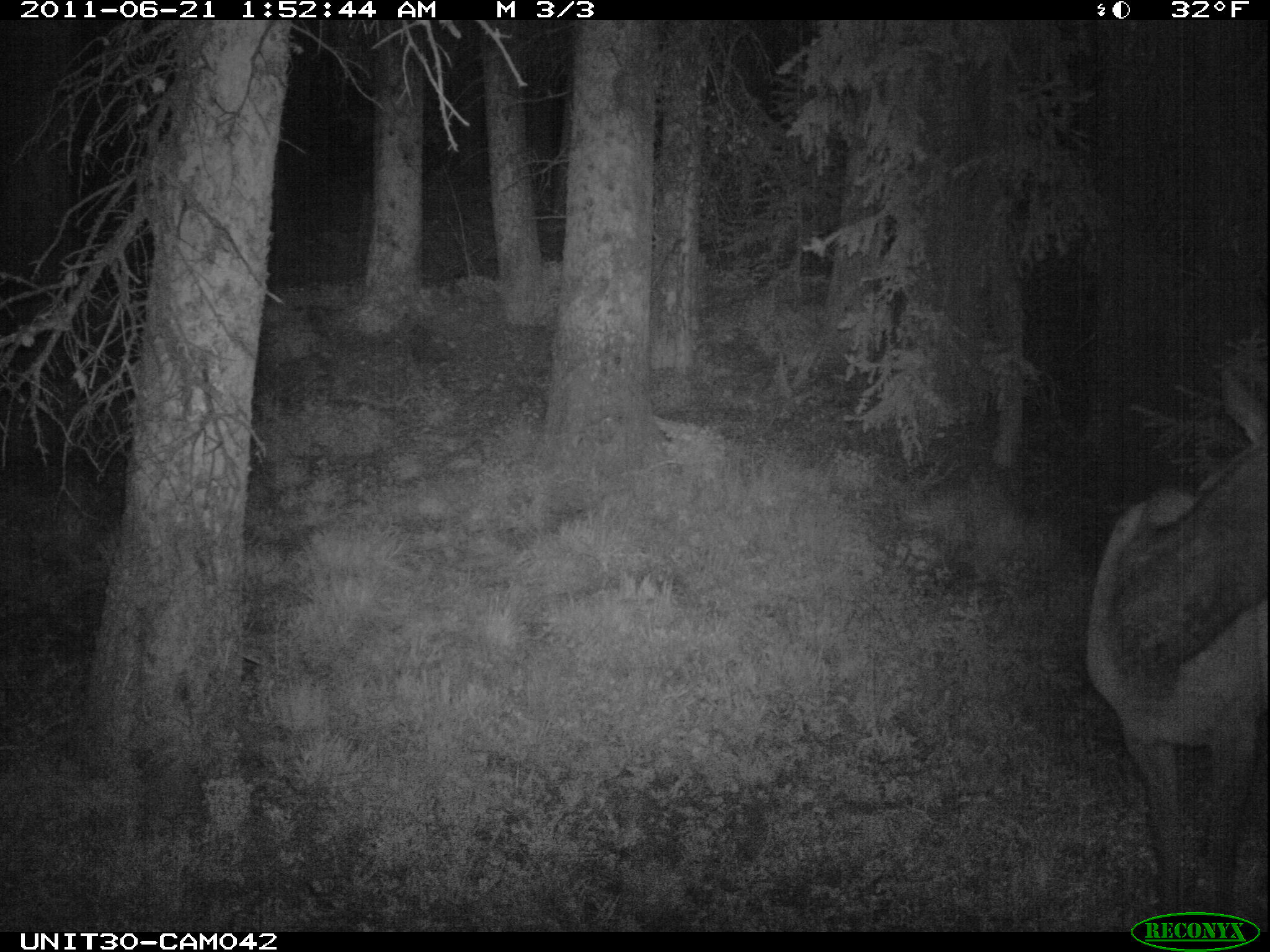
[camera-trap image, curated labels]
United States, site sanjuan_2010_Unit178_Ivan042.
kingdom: Animalia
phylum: Chordata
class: Mammalia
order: Artiodactyla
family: Cervidae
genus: Cervus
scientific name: Cervus elaphus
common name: red deer